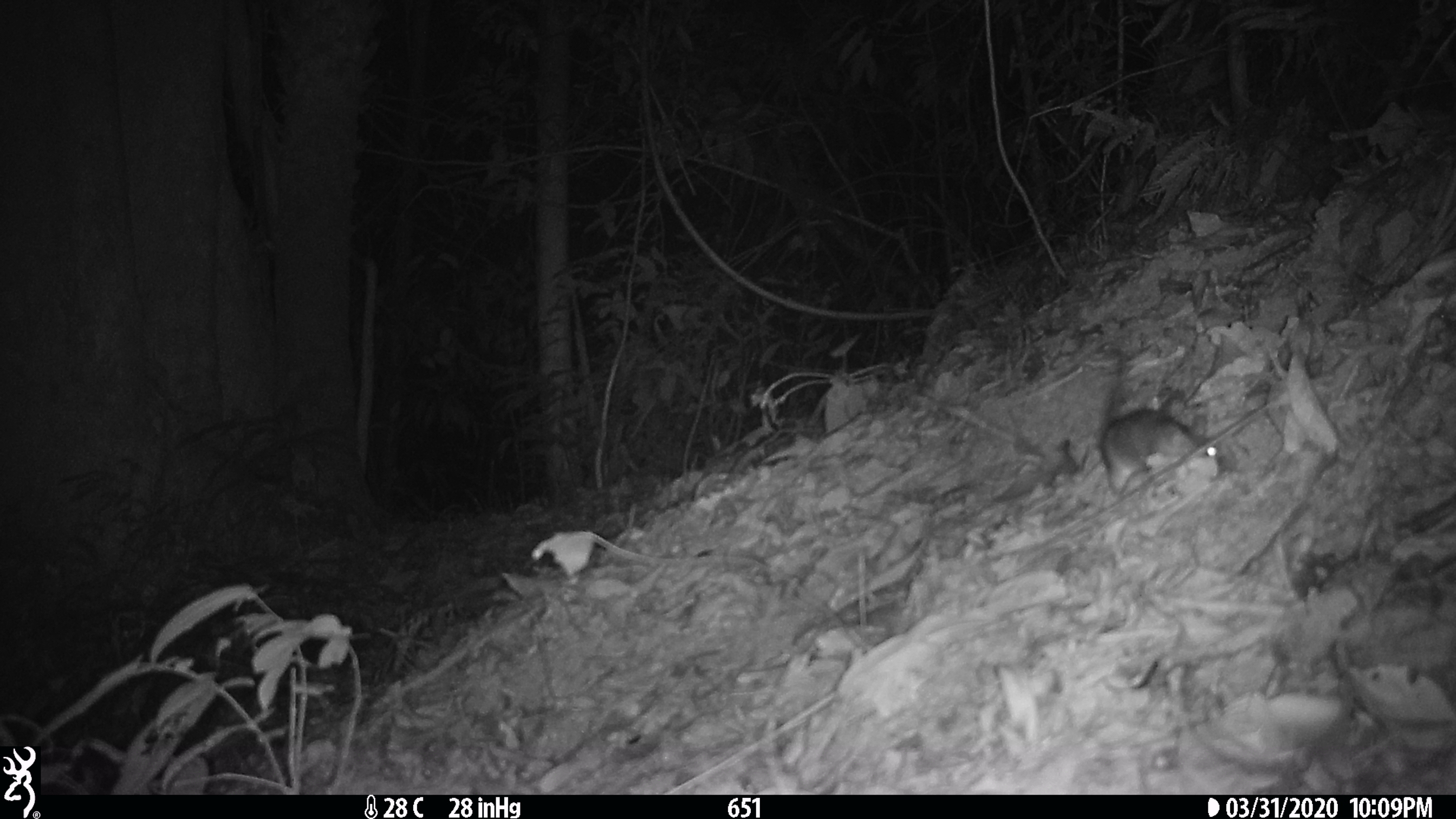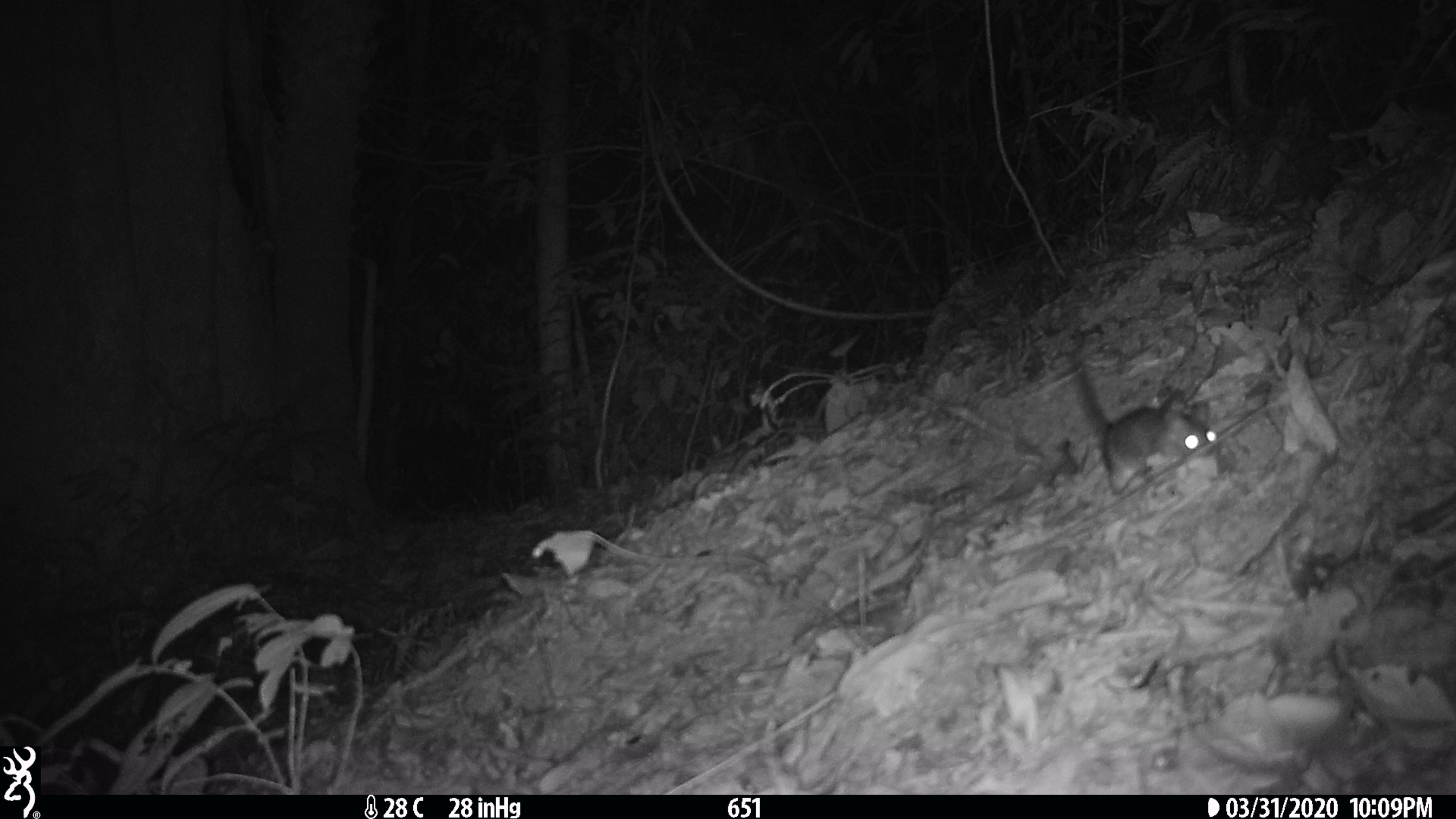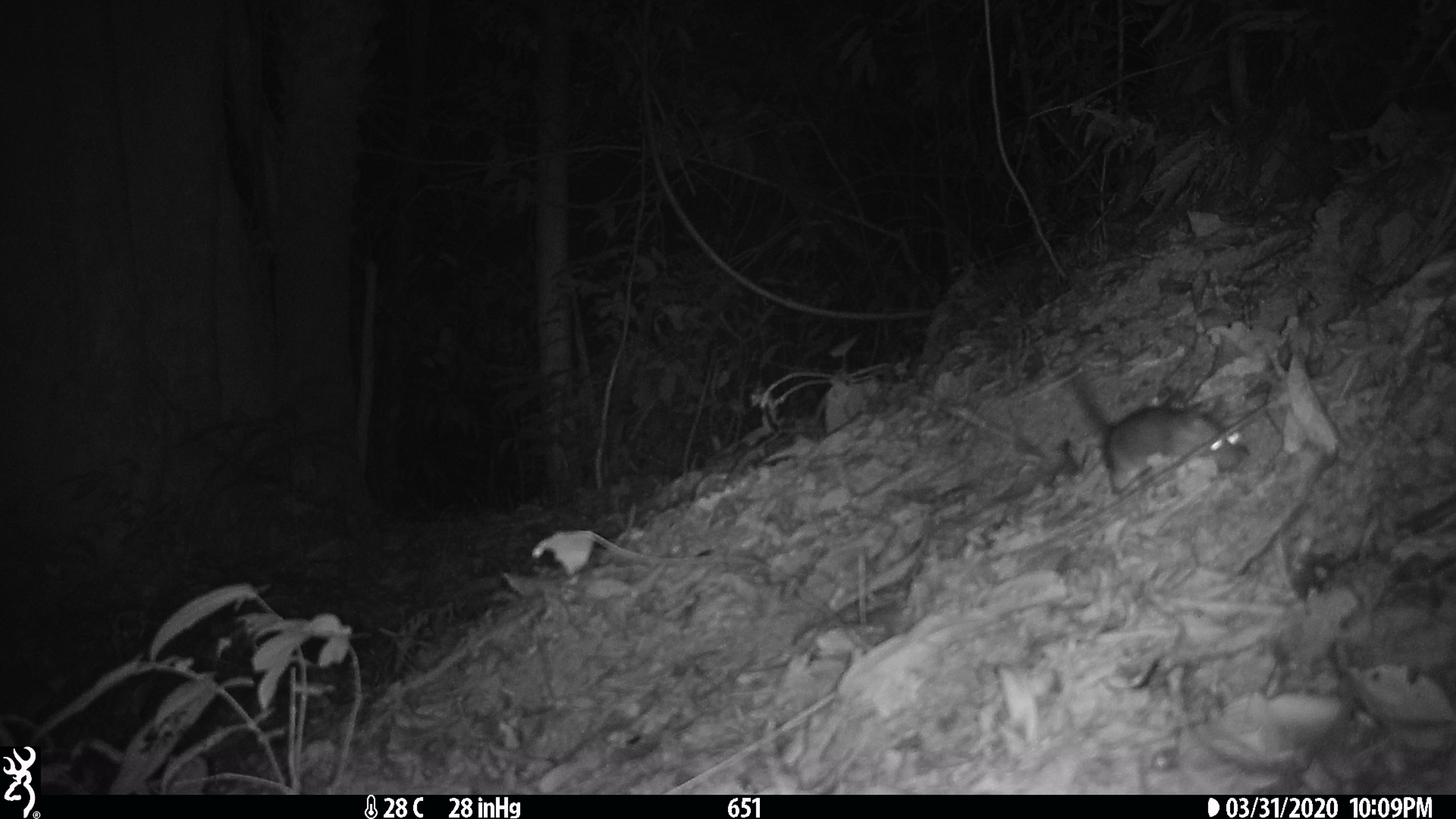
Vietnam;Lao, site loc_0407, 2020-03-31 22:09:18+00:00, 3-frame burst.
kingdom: Animalia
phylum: Chordata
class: Mammalia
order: Rodentia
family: Muridae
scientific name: Muridae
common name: old-world mice and rats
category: unidentified murid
Unidentified murid (old-world mice and rats) (Muridae). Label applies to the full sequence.